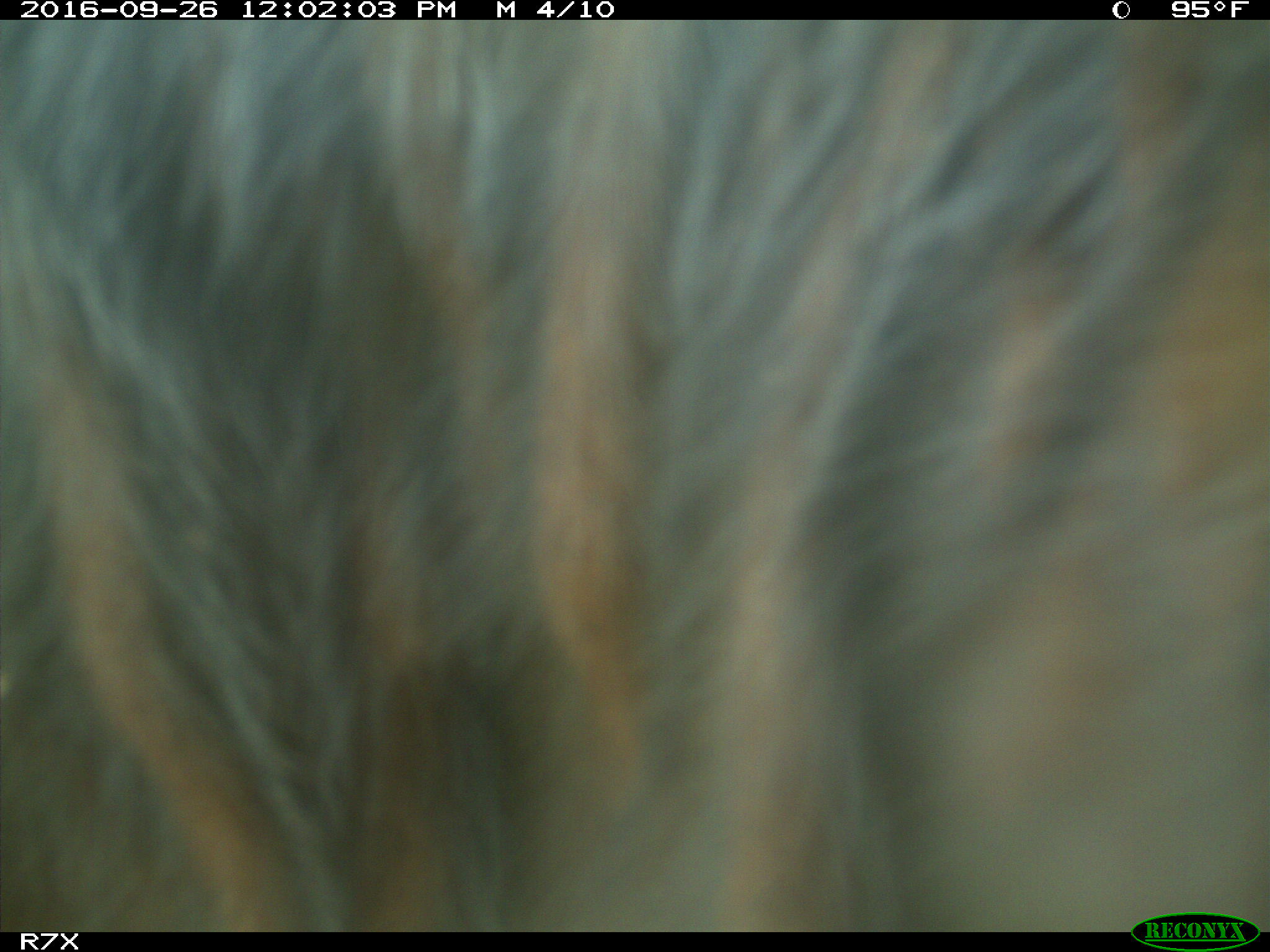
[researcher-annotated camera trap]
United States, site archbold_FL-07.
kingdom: Animalia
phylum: Chordata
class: Mammalia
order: Artiodactyla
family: Bovidae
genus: Bos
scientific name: Bos taurus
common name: domestic cow